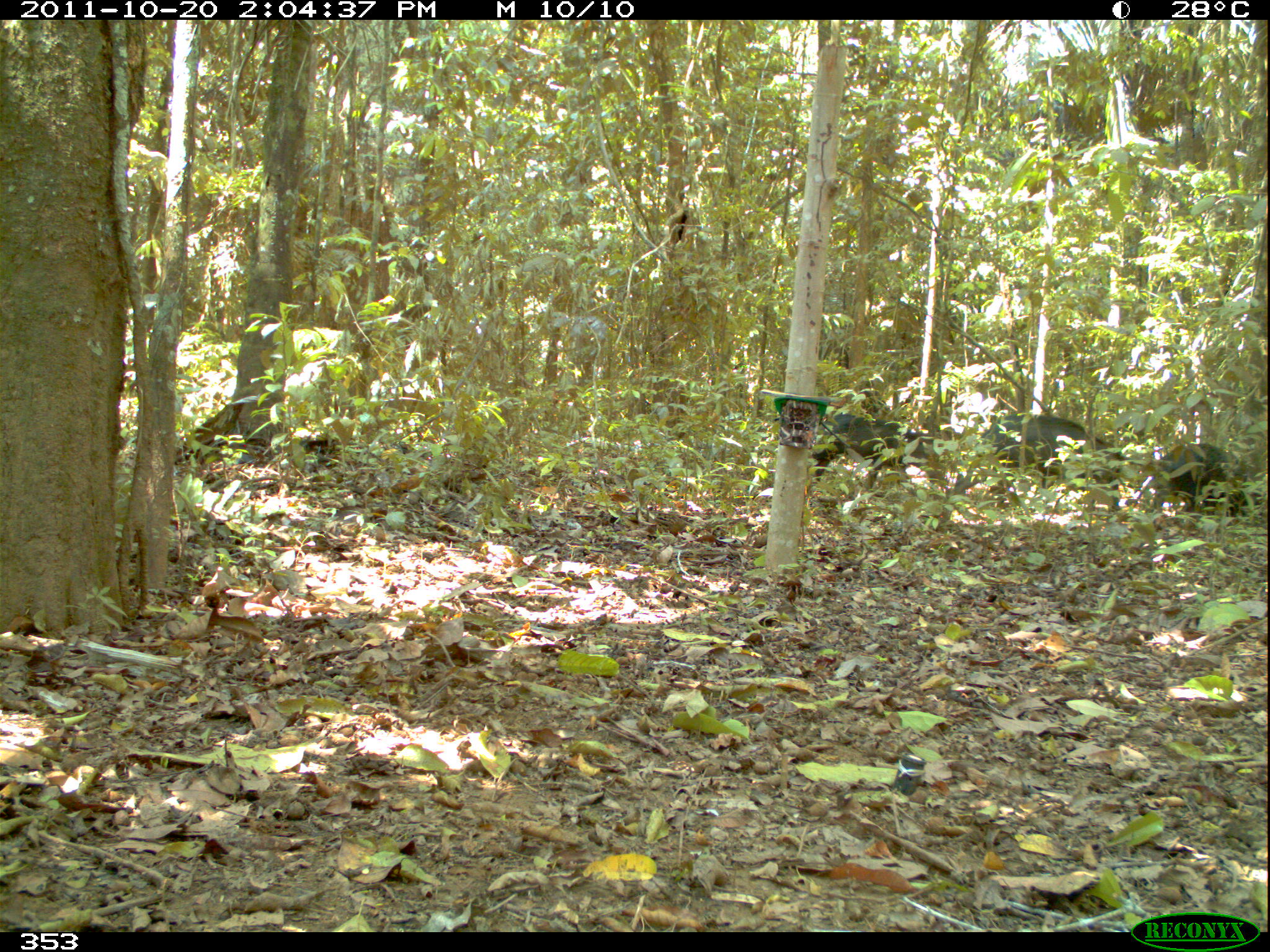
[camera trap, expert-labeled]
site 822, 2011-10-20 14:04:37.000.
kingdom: Animalia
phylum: Chordata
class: Mammalia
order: Artiodactyla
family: Tayassuidae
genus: Tayassu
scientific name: Tayassu pecari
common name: white-lipped peccary